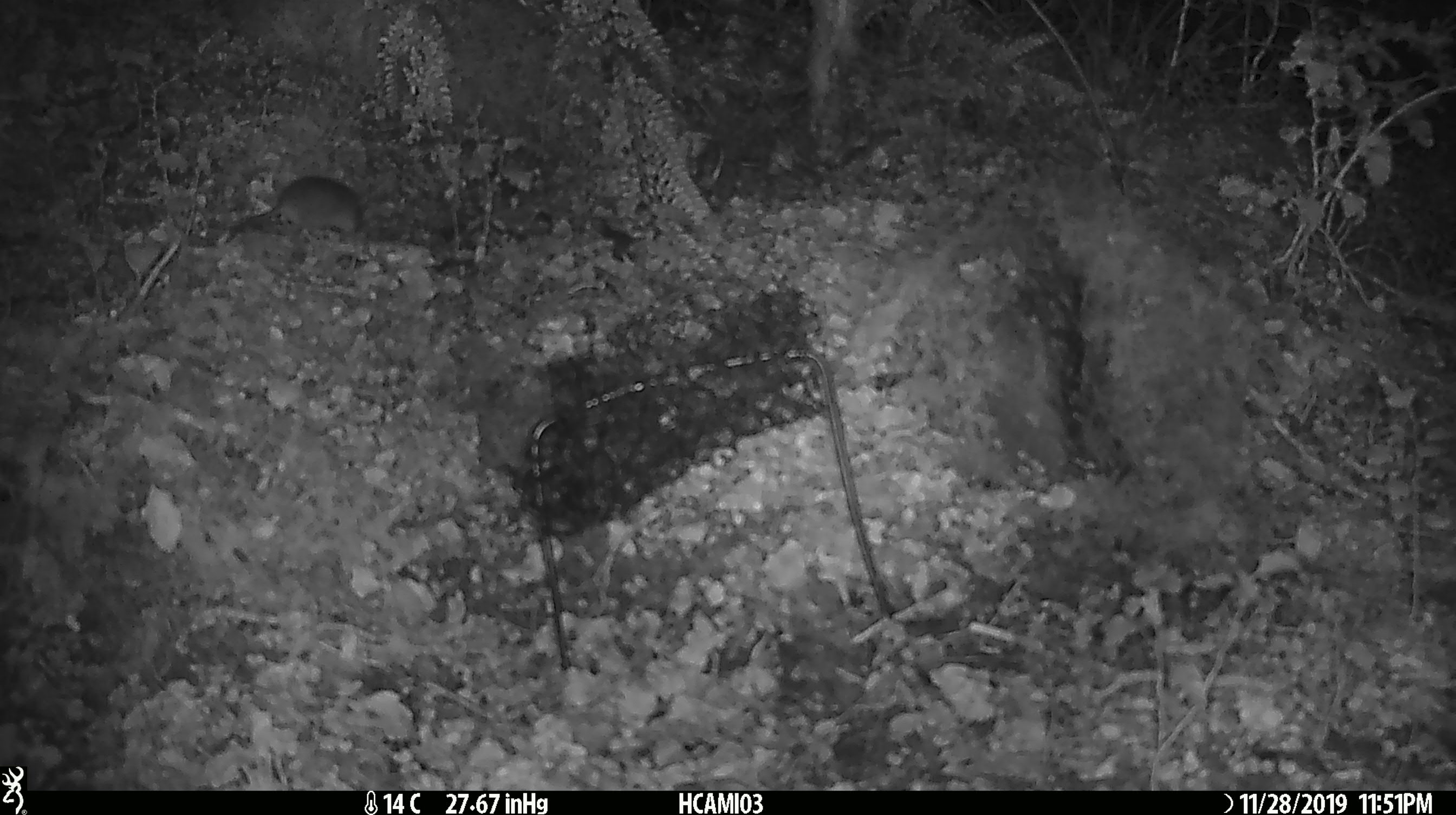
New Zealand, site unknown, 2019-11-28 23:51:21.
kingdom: Animalia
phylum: Chordata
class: Mammalia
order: Rodentia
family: Muridae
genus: Mus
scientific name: Mus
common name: mouse